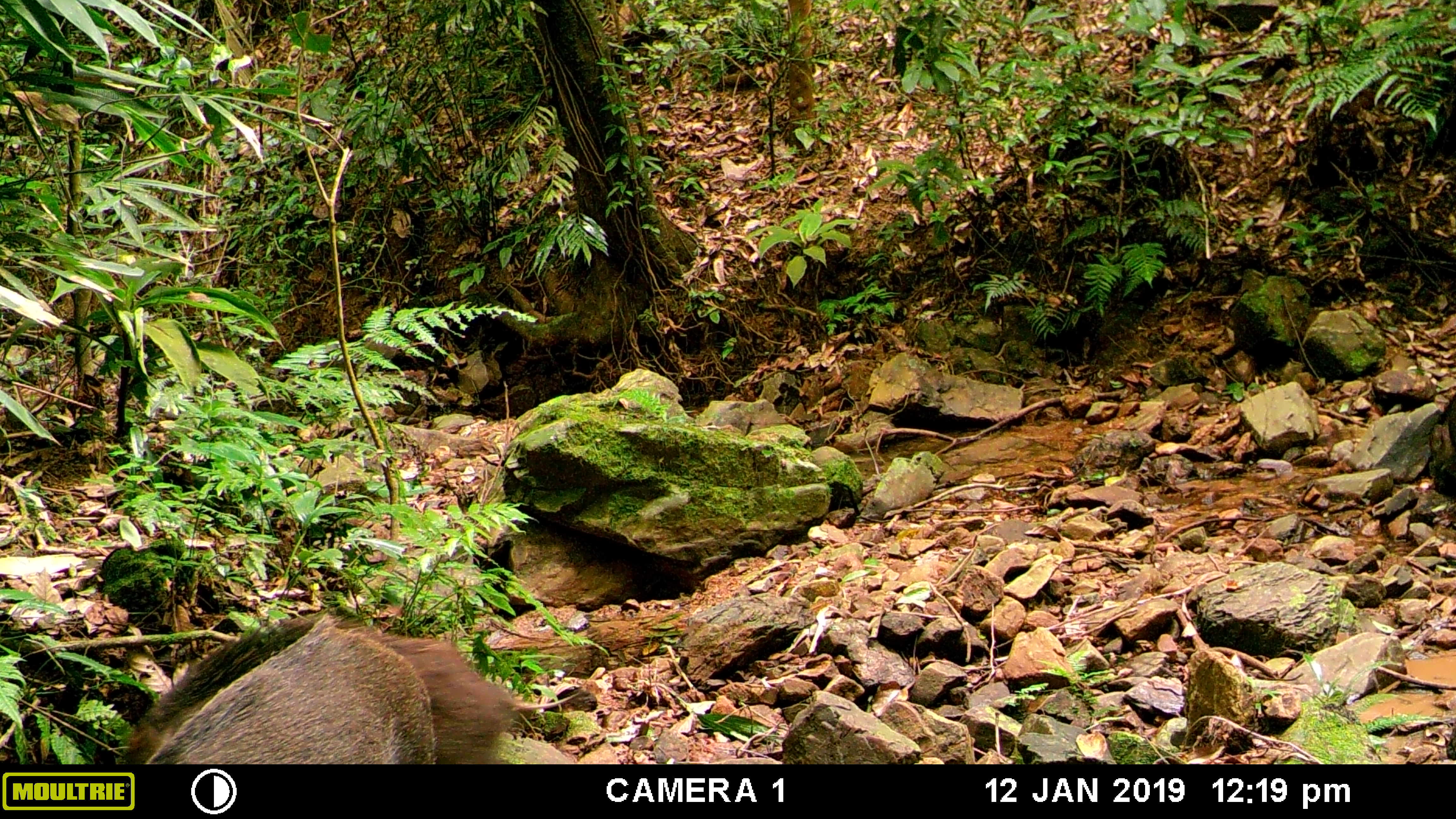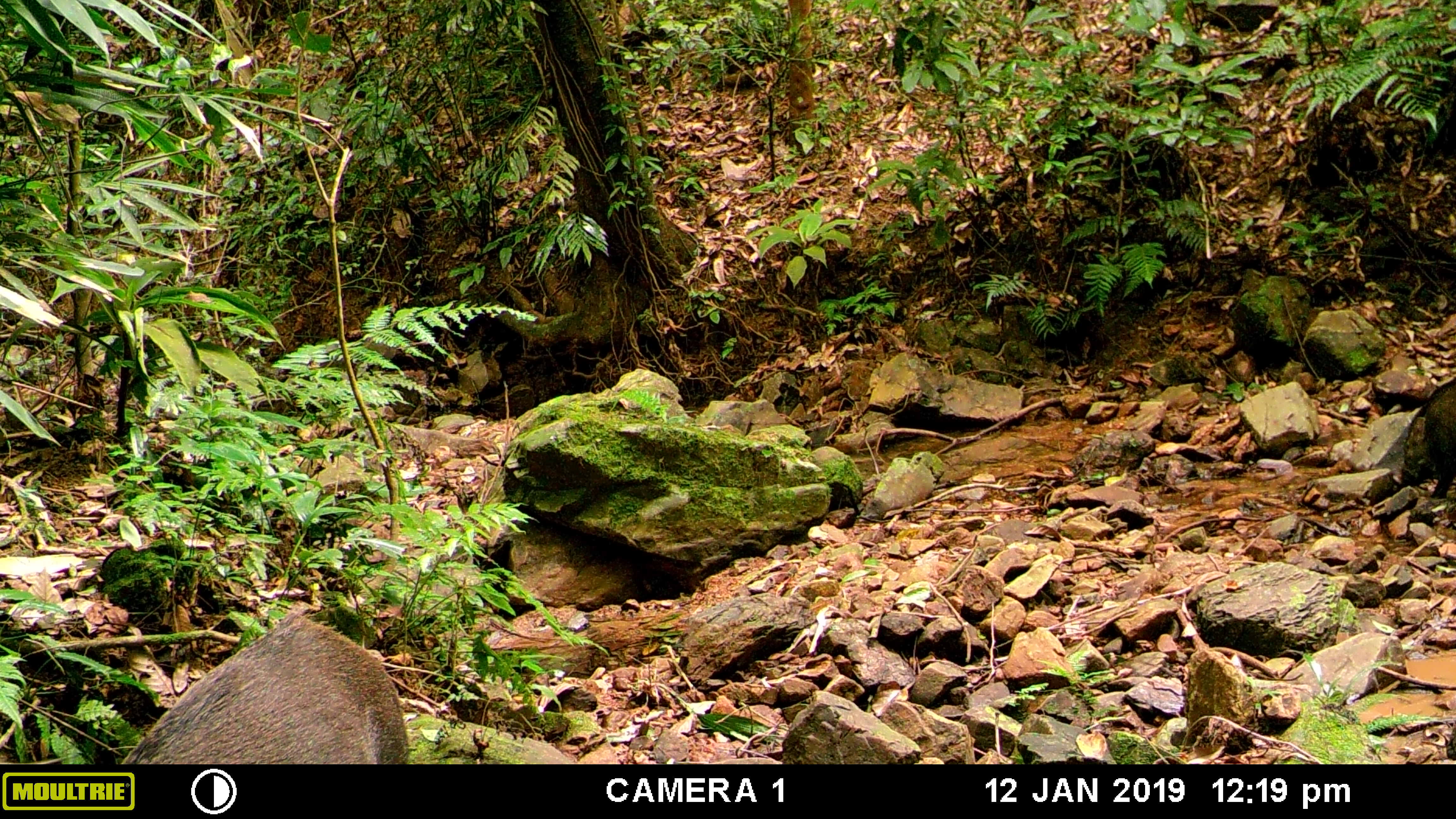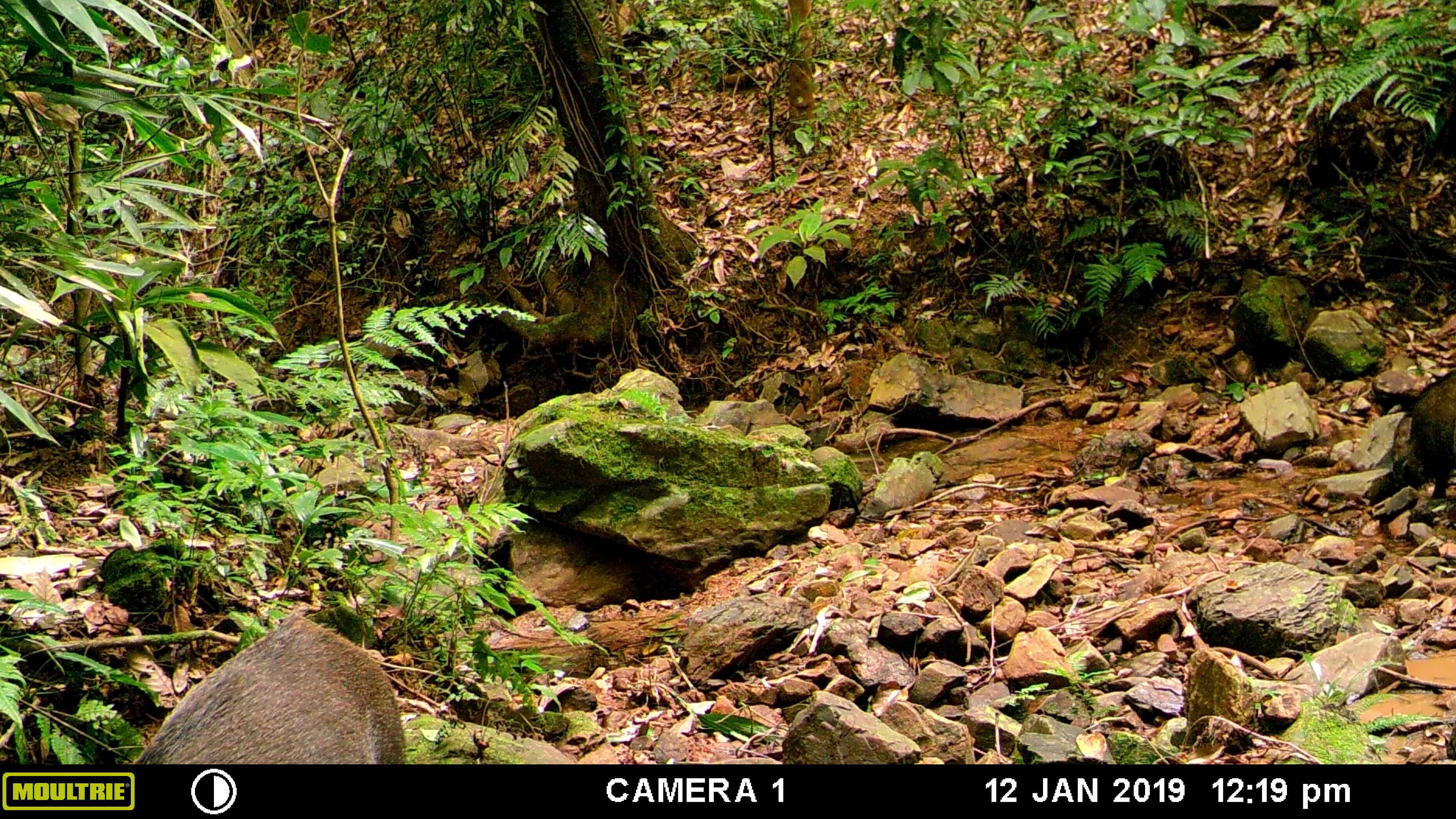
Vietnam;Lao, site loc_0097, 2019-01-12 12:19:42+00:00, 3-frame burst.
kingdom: Animalia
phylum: Chordata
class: Mammalia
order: Artiodactyla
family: Suidae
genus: Sus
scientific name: Sus scrofa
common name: eurasian wild pig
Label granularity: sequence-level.